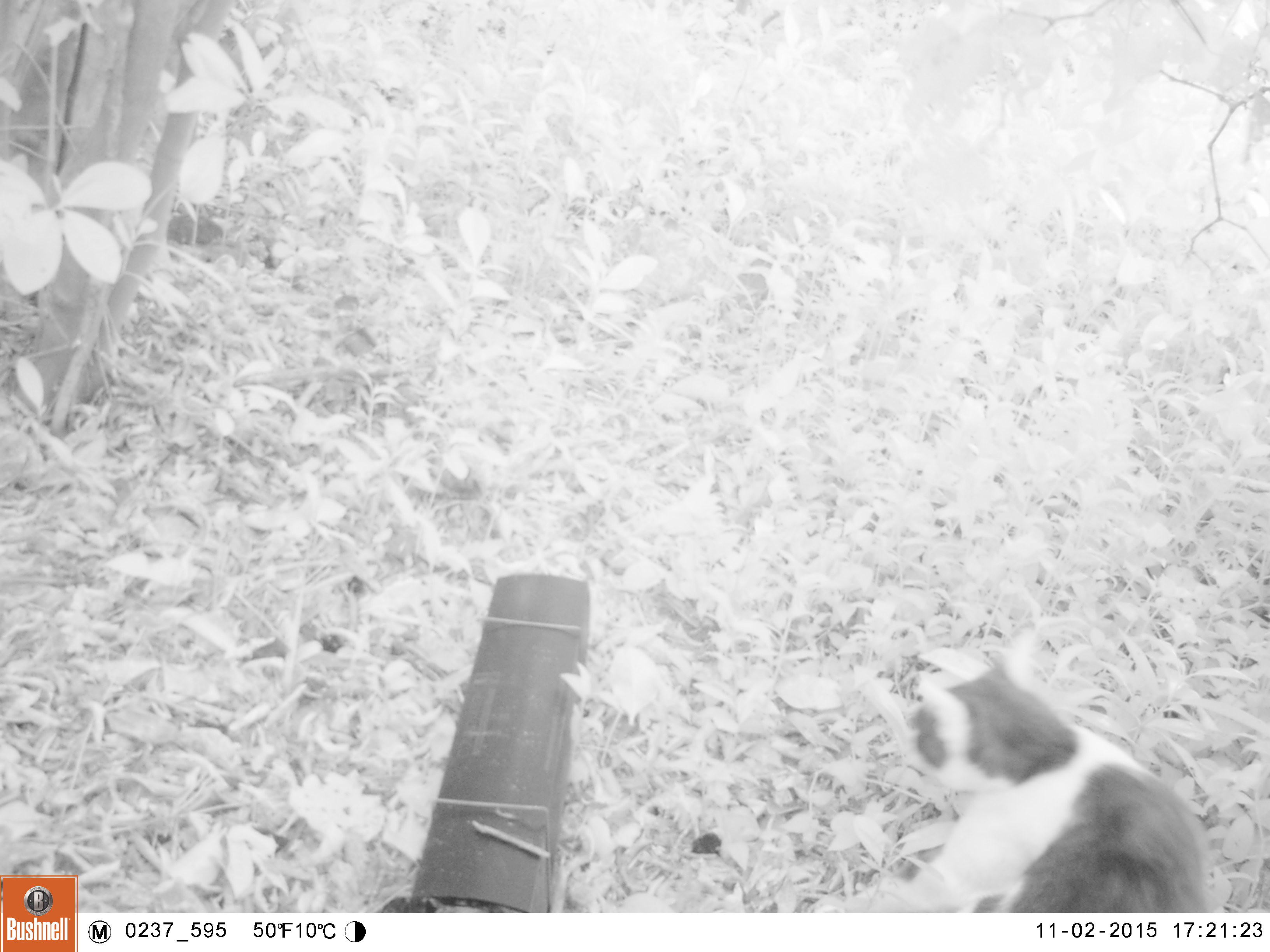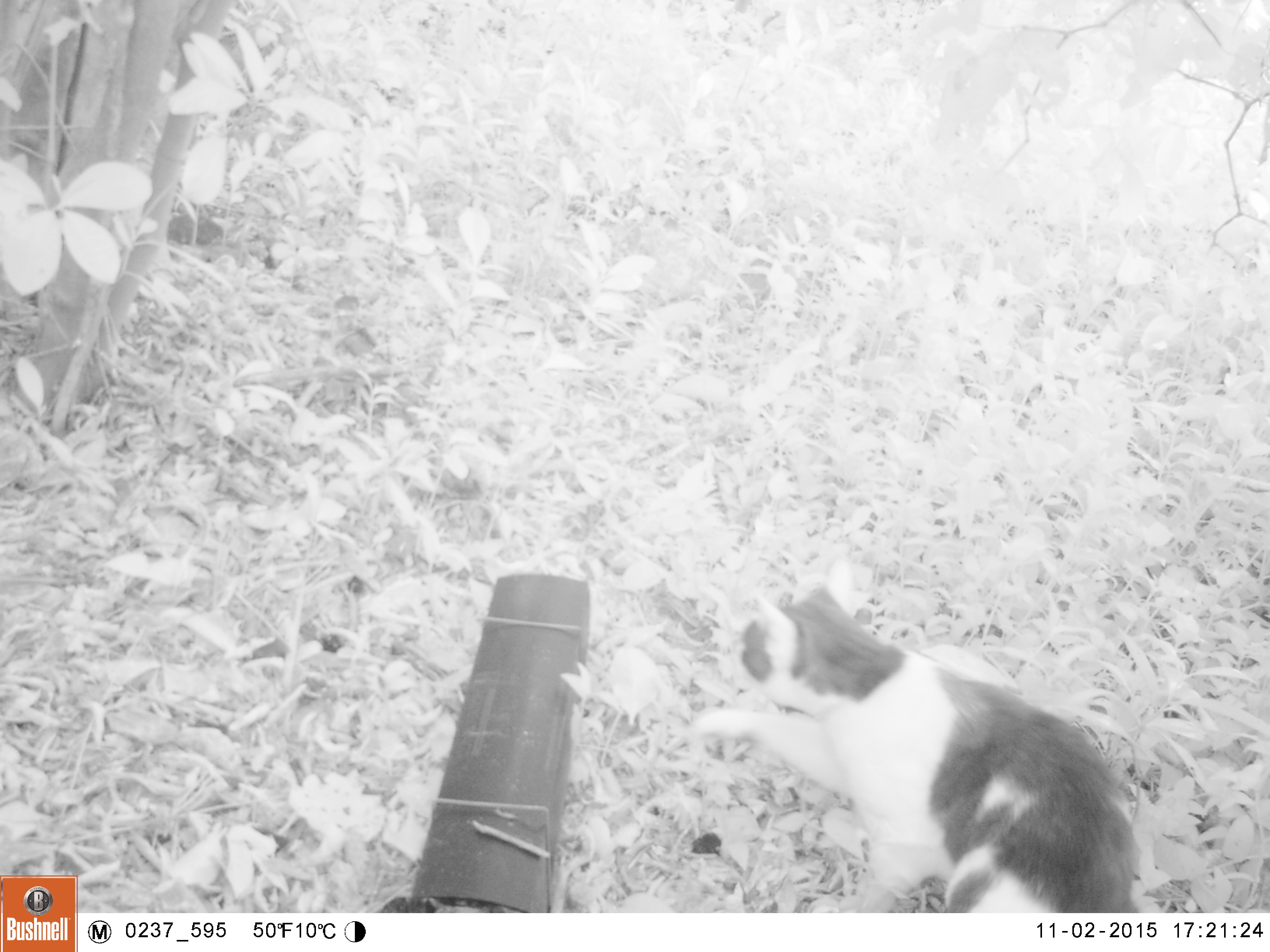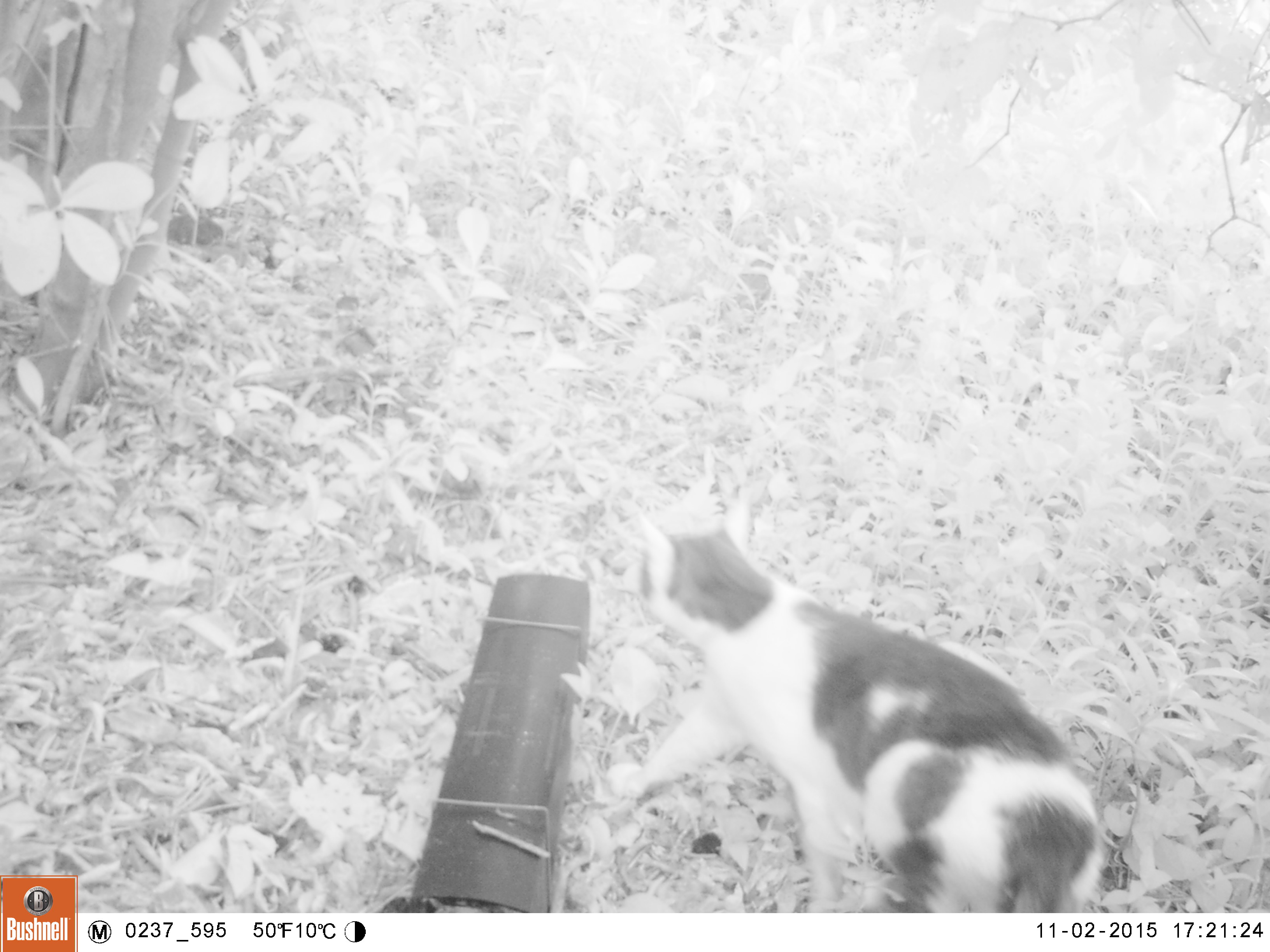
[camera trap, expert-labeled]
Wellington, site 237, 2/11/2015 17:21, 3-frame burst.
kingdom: Animalia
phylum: Chordata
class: Mammalia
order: Carnivora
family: Felidae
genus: Felis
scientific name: Felis catus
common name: cat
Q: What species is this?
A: Cat (Felis catus).